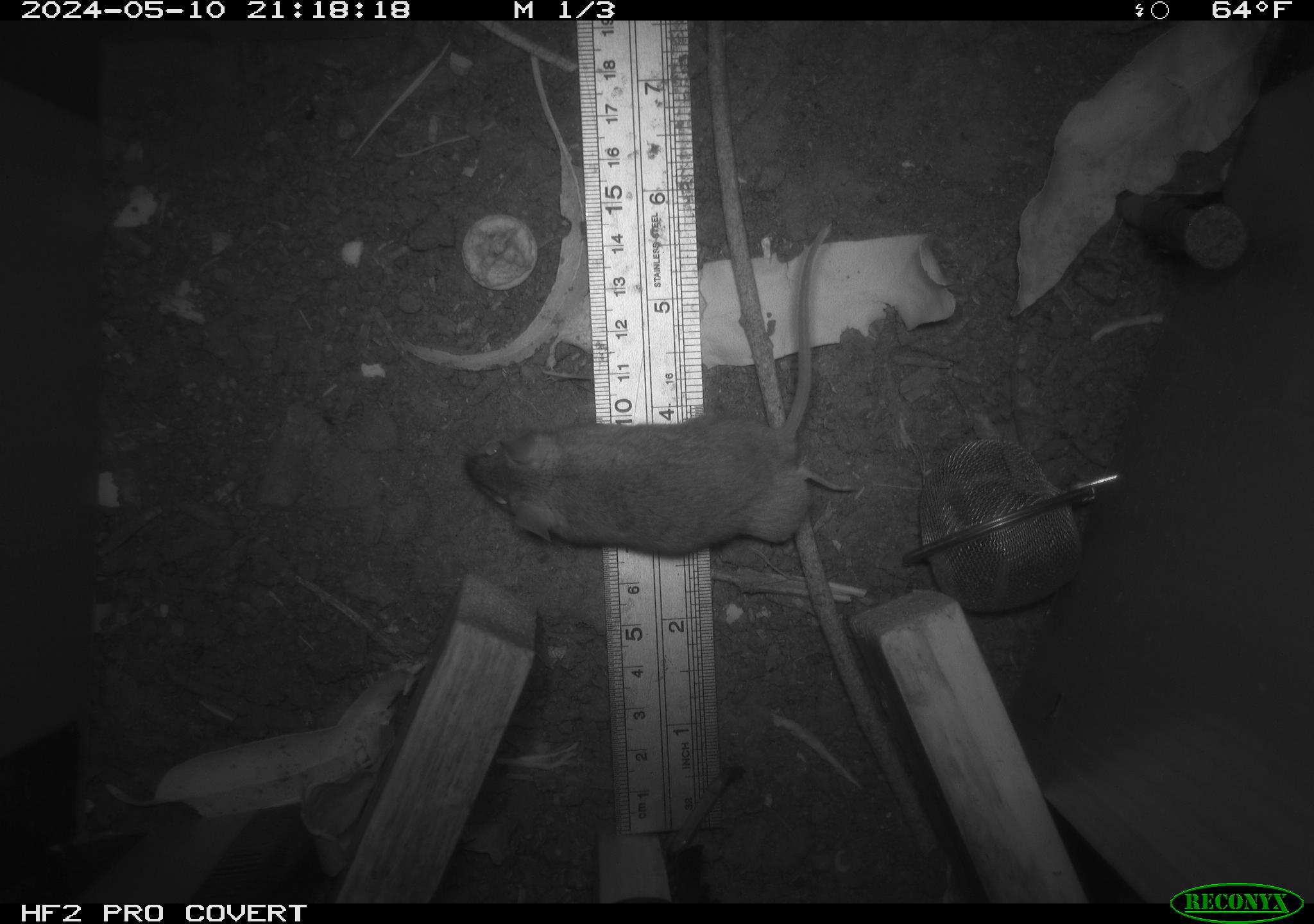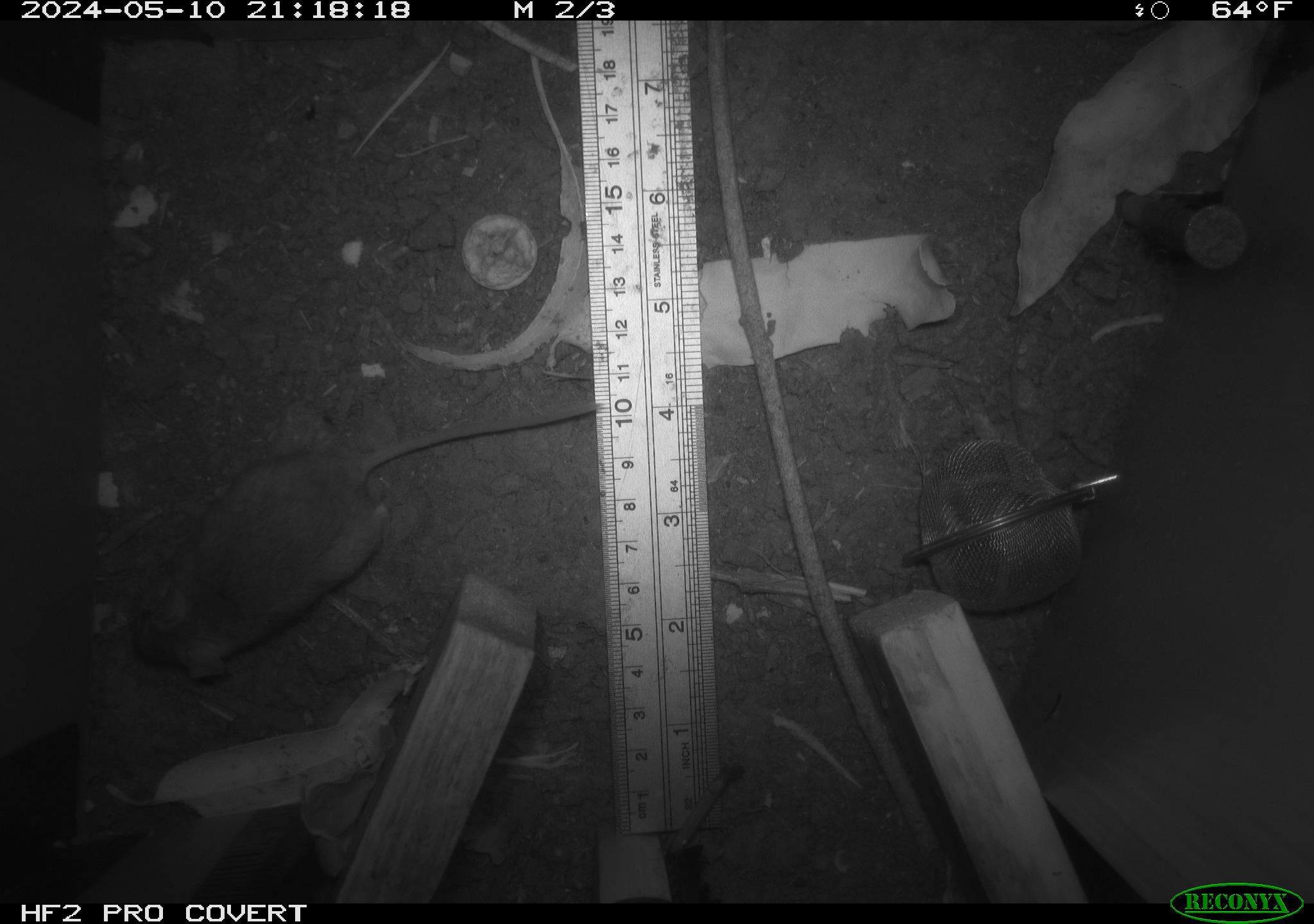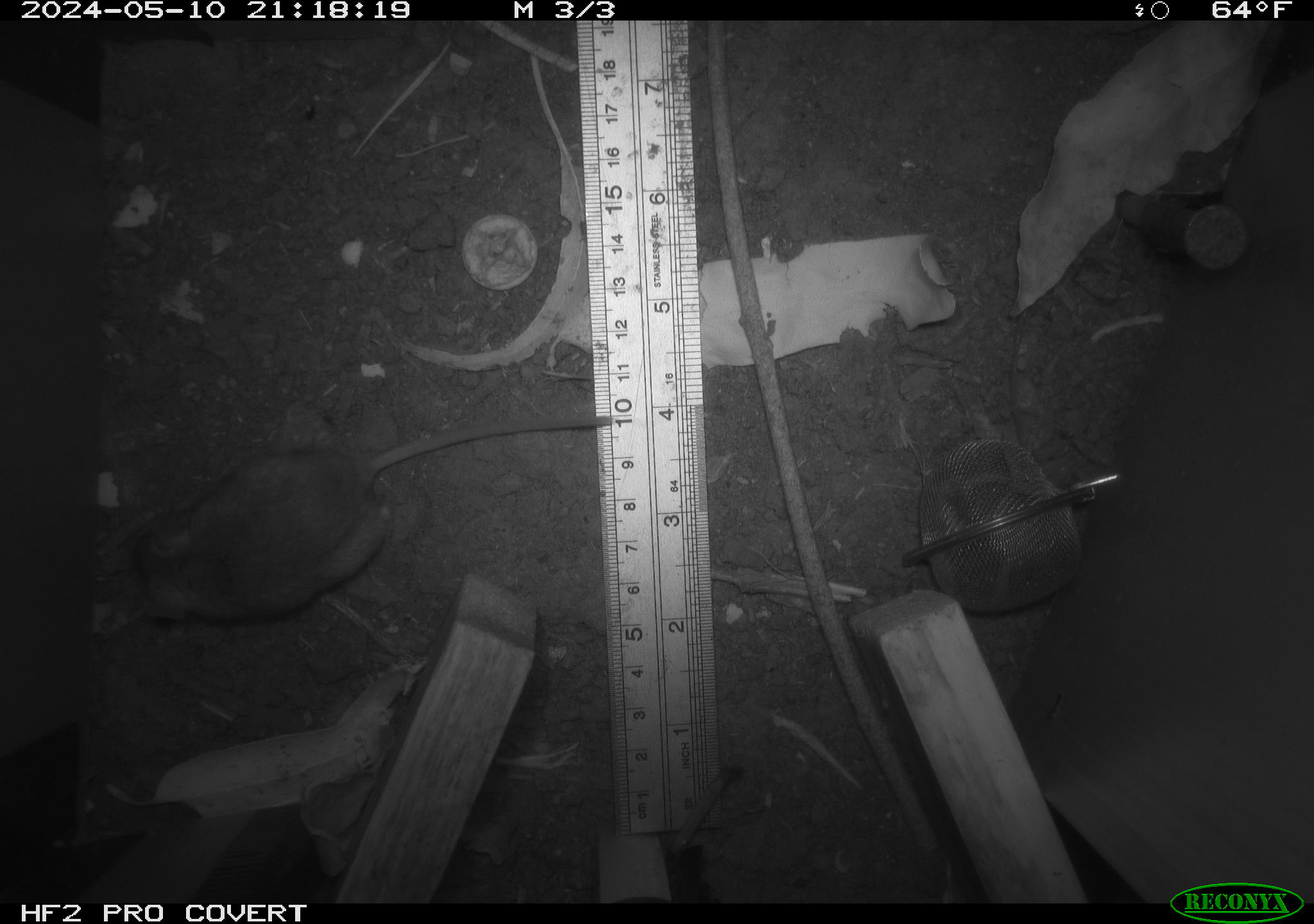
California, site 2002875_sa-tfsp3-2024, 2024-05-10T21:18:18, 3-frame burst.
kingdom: Animalia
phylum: Chordata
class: Mammalia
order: Rodentia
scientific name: Rodentia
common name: mouse species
Mouse species (Rodentia).